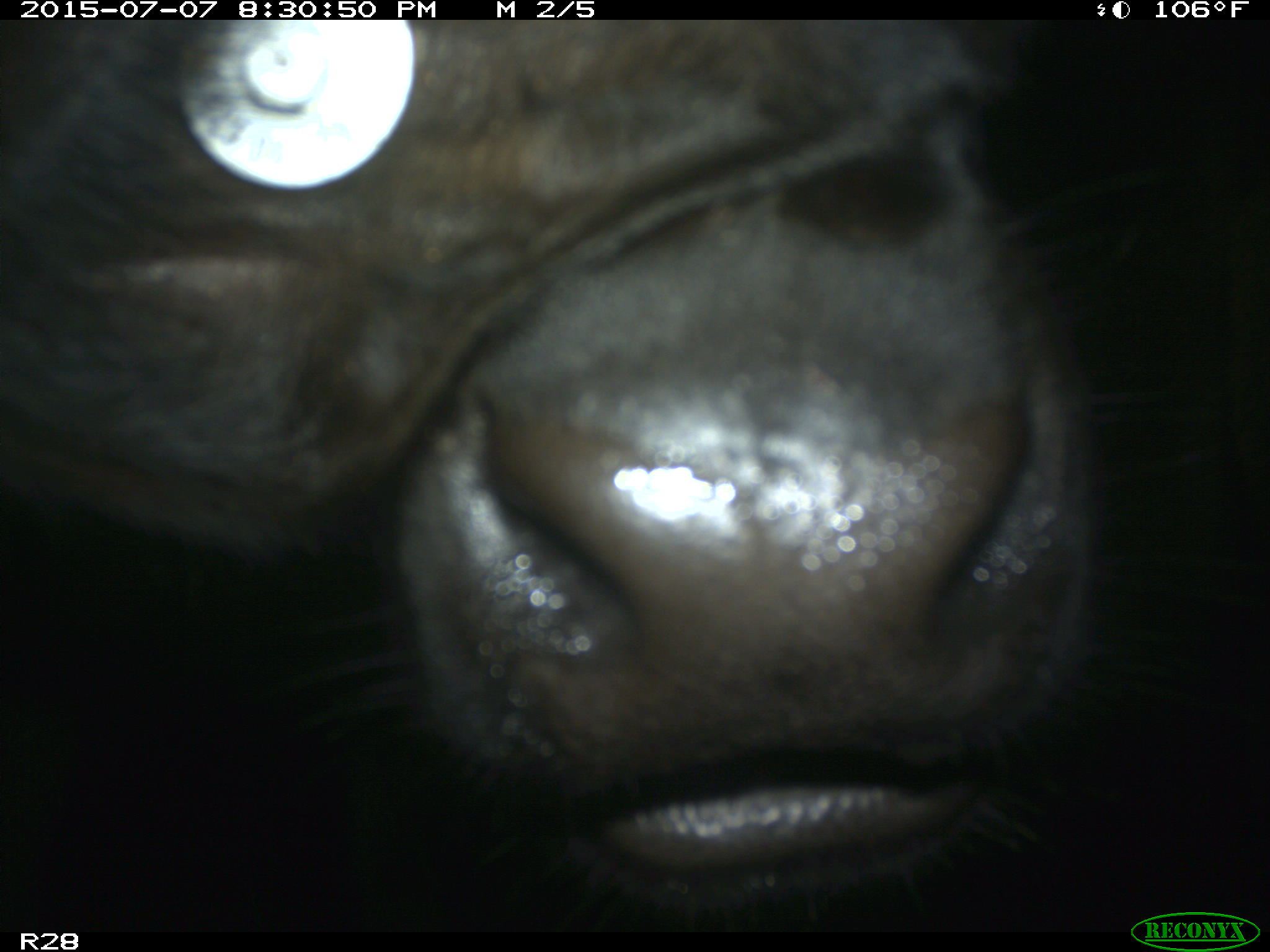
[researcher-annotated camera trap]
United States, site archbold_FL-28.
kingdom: Animalia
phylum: Chordata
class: Mammalia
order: Artiodactyla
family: Bovidae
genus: Bos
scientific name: Bos taurus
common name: domestic cow